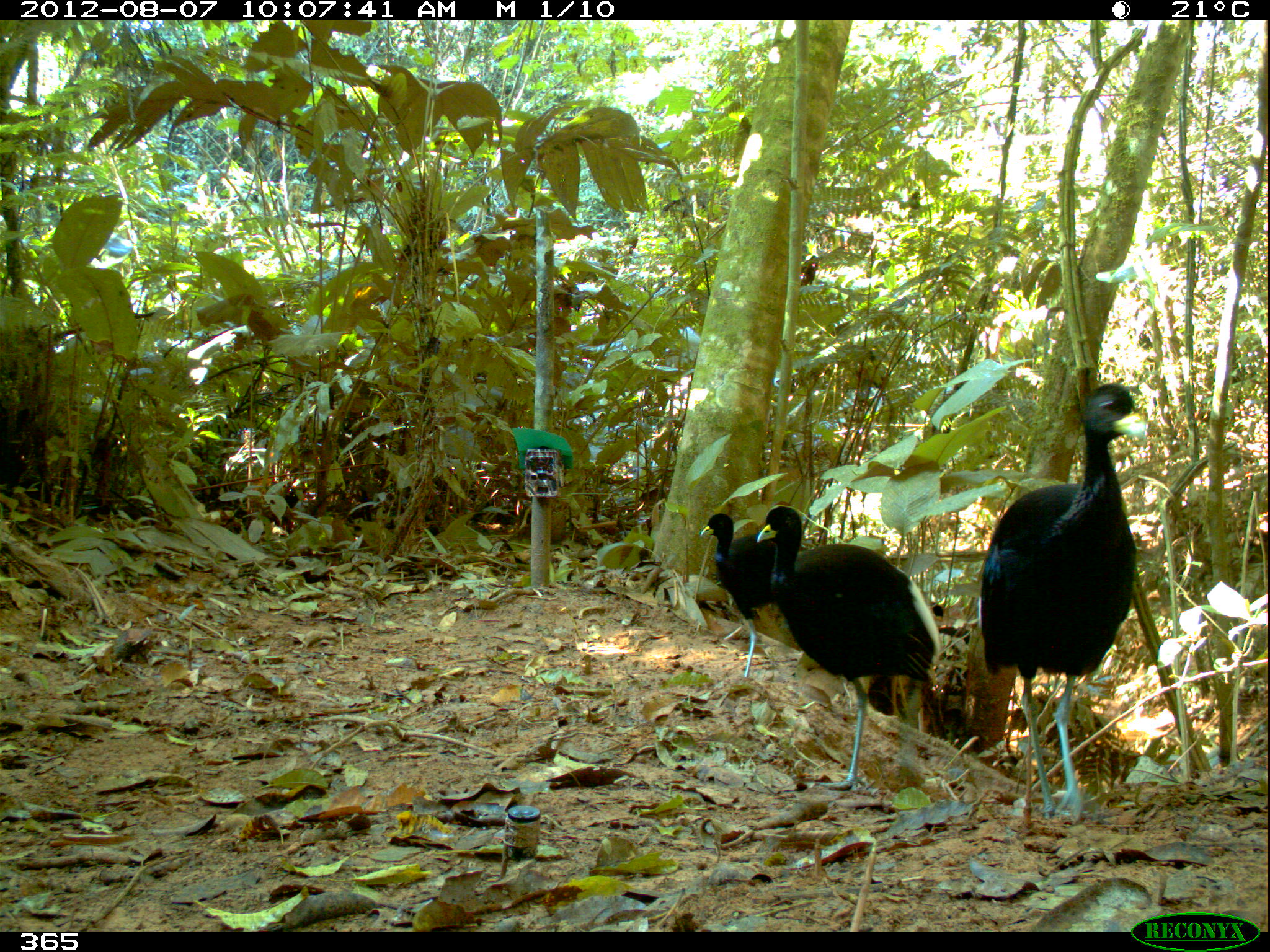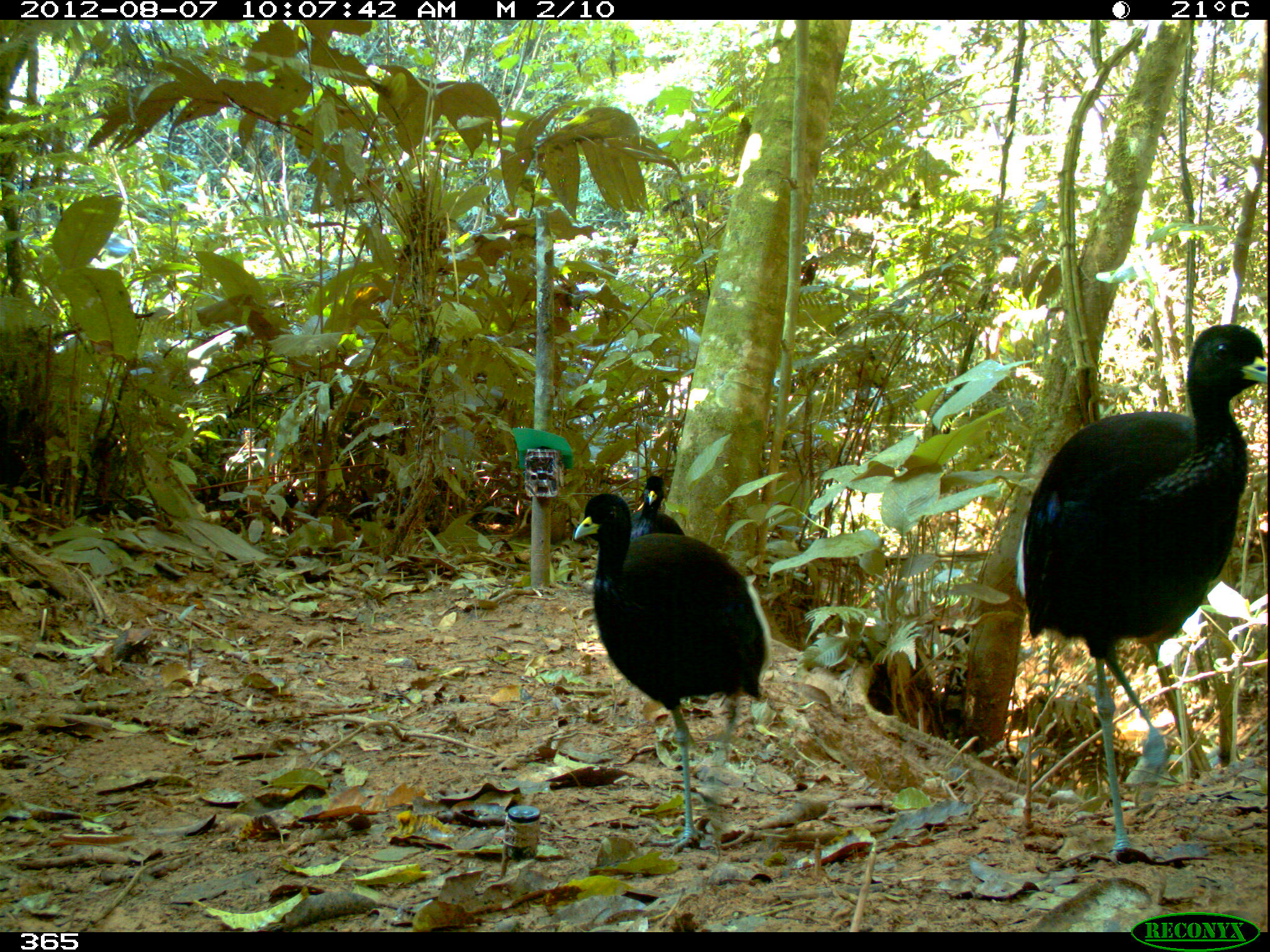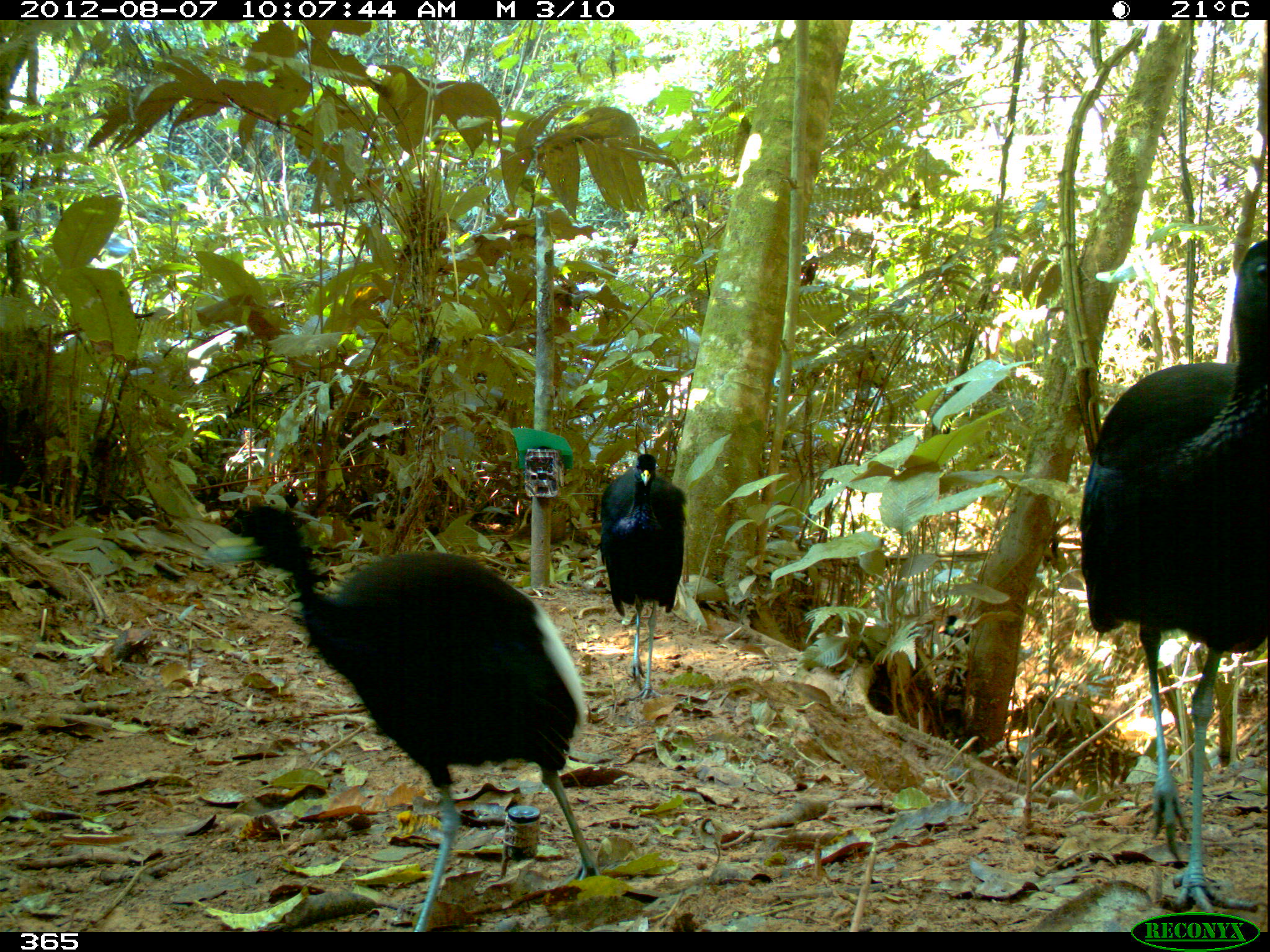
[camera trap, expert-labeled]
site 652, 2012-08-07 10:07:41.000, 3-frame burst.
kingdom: Animalia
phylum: Chordata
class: Aves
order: Gruiformes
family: Psophiidae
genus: Psophia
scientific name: Psophia leucoptera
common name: pale-winged trumpeter